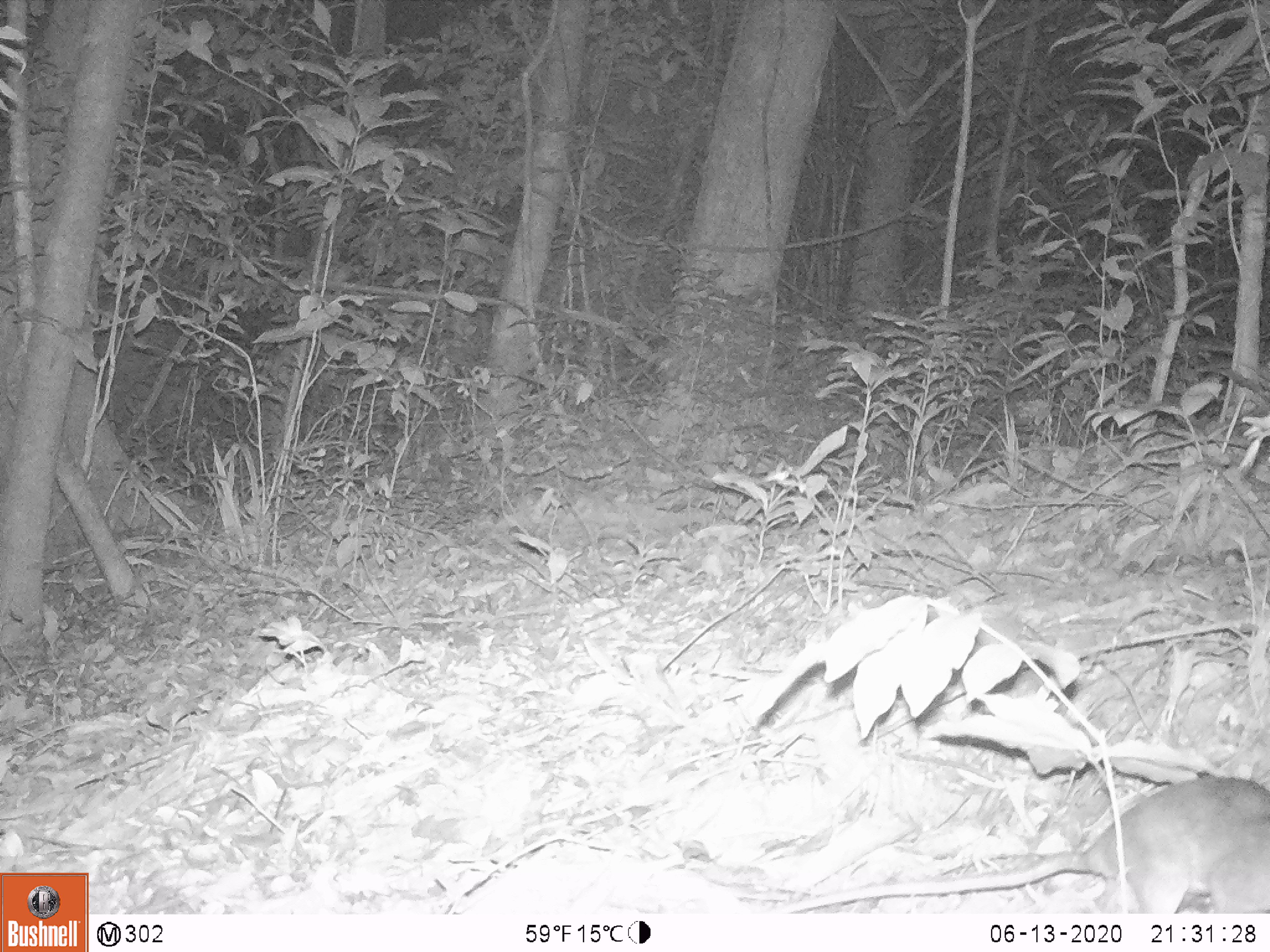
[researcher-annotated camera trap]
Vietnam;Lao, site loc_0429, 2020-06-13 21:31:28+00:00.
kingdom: Animalia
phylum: Chordata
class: Mammalia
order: Rodentia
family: Muridae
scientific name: Muridae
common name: old-world mice and rats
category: unidentified murid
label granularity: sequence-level